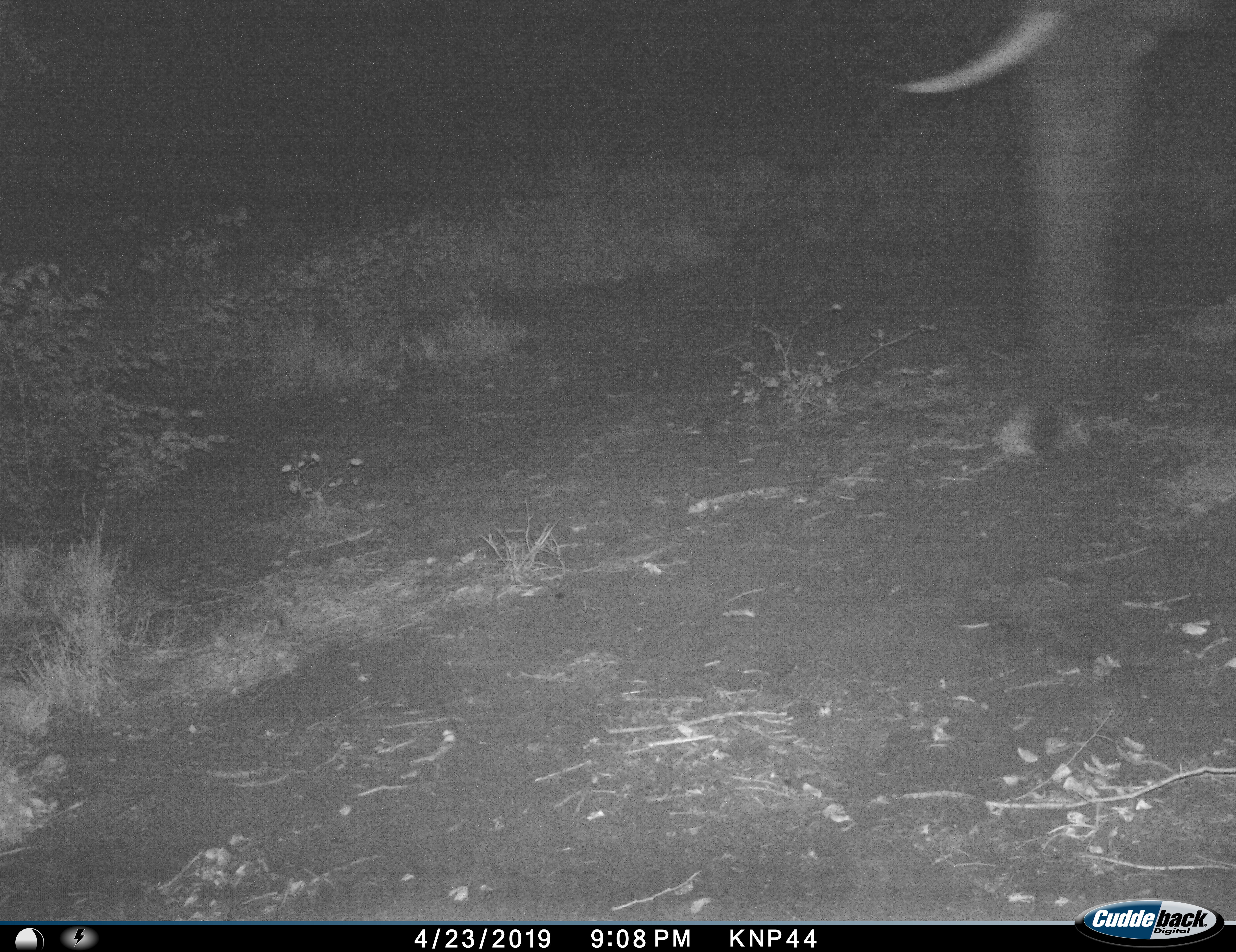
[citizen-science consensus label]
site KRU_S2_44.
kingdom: Animalia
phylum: Chordata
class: Mammalia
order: Proboscidea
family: Elephantidae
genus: Loxodonta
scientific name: Loxodonta africana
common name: african bush elephant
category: elephant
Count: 1.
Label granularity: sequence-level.